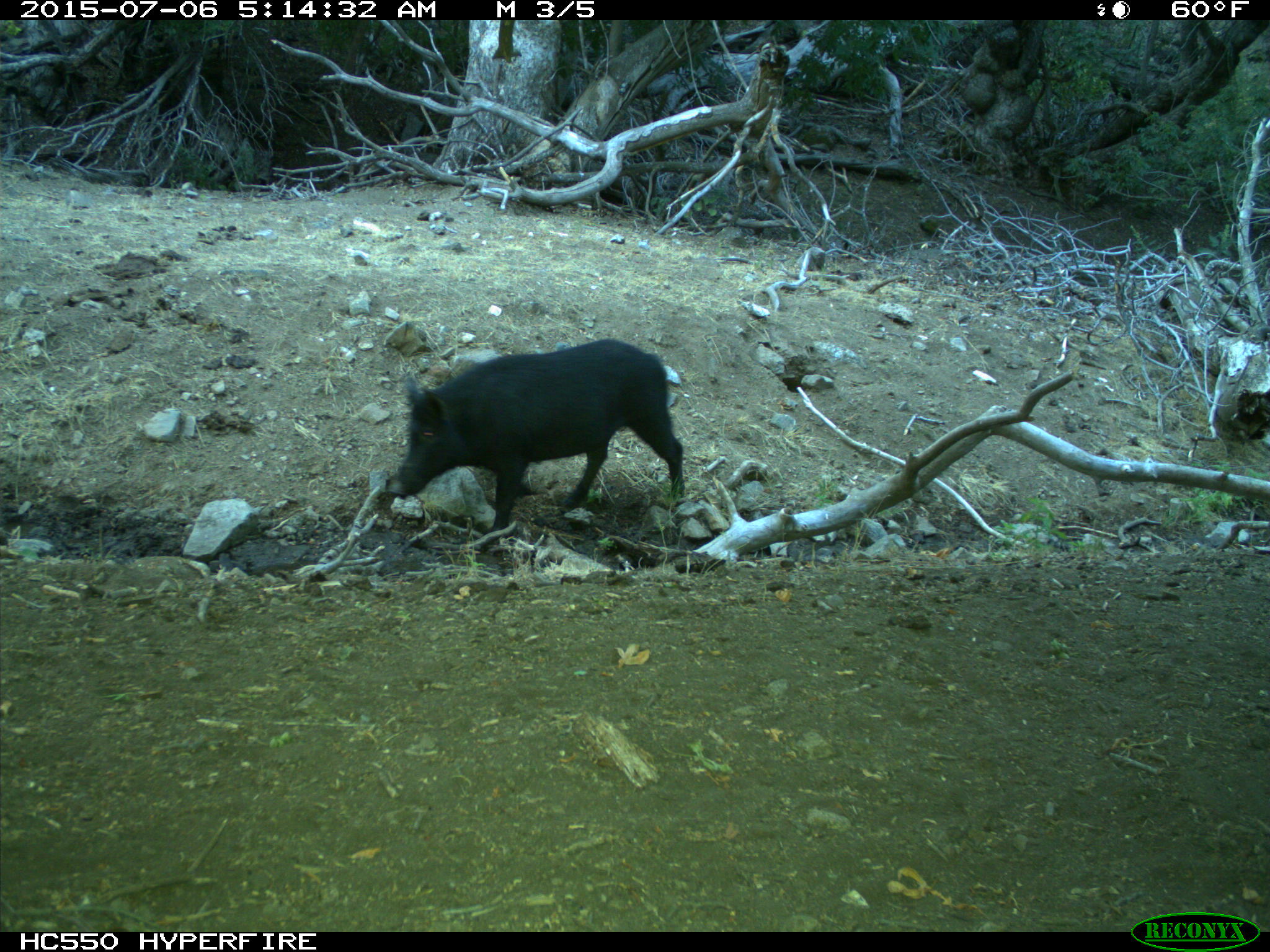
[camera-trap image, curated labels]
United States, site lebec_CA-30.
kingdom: Animalia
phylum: Chordata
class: Mammalia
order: Artiodactyla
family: Suidae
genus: Sus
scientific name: Sus scrofa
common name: wild boar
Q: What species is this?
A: Sus scrofa (wild boar).